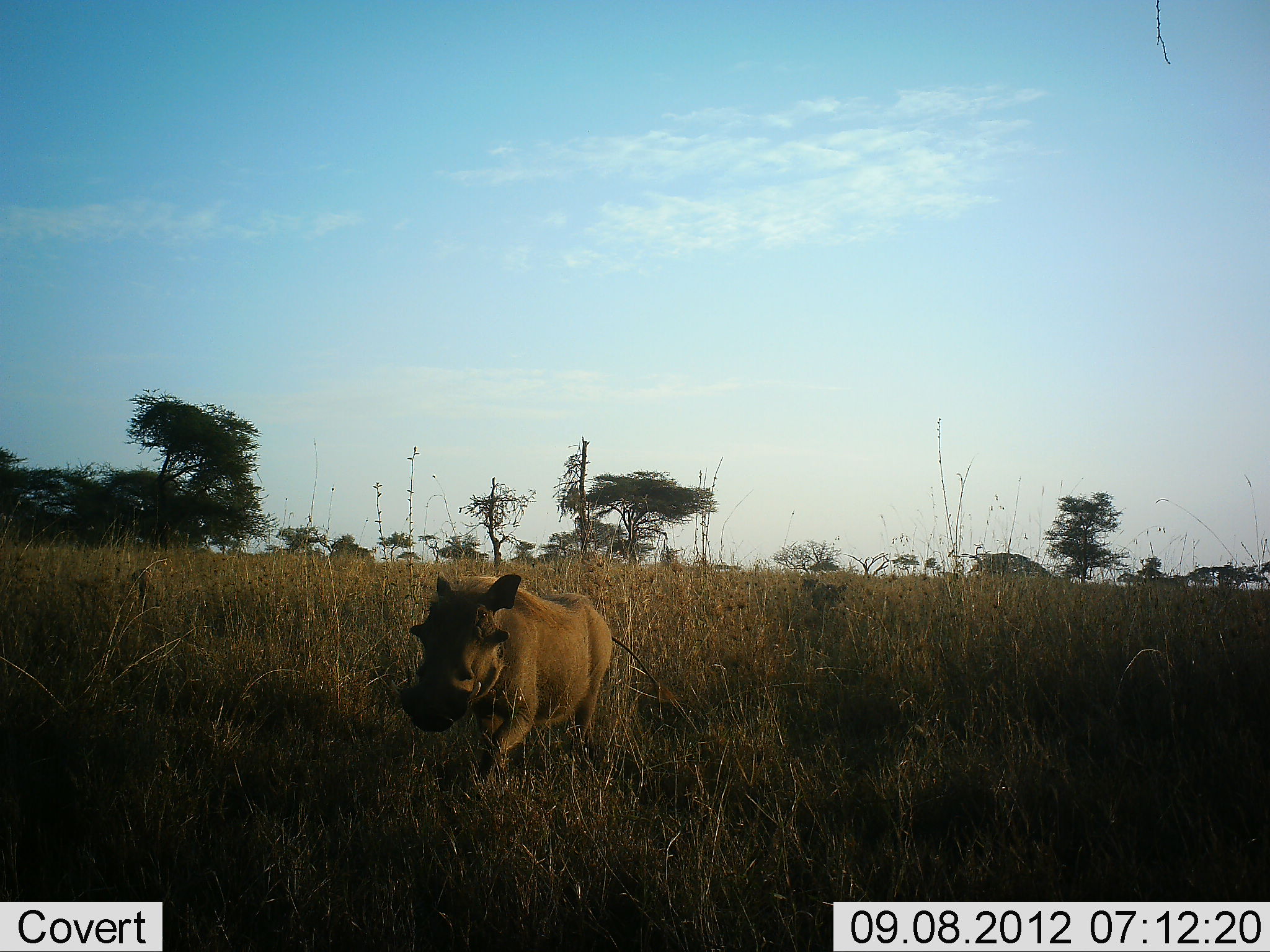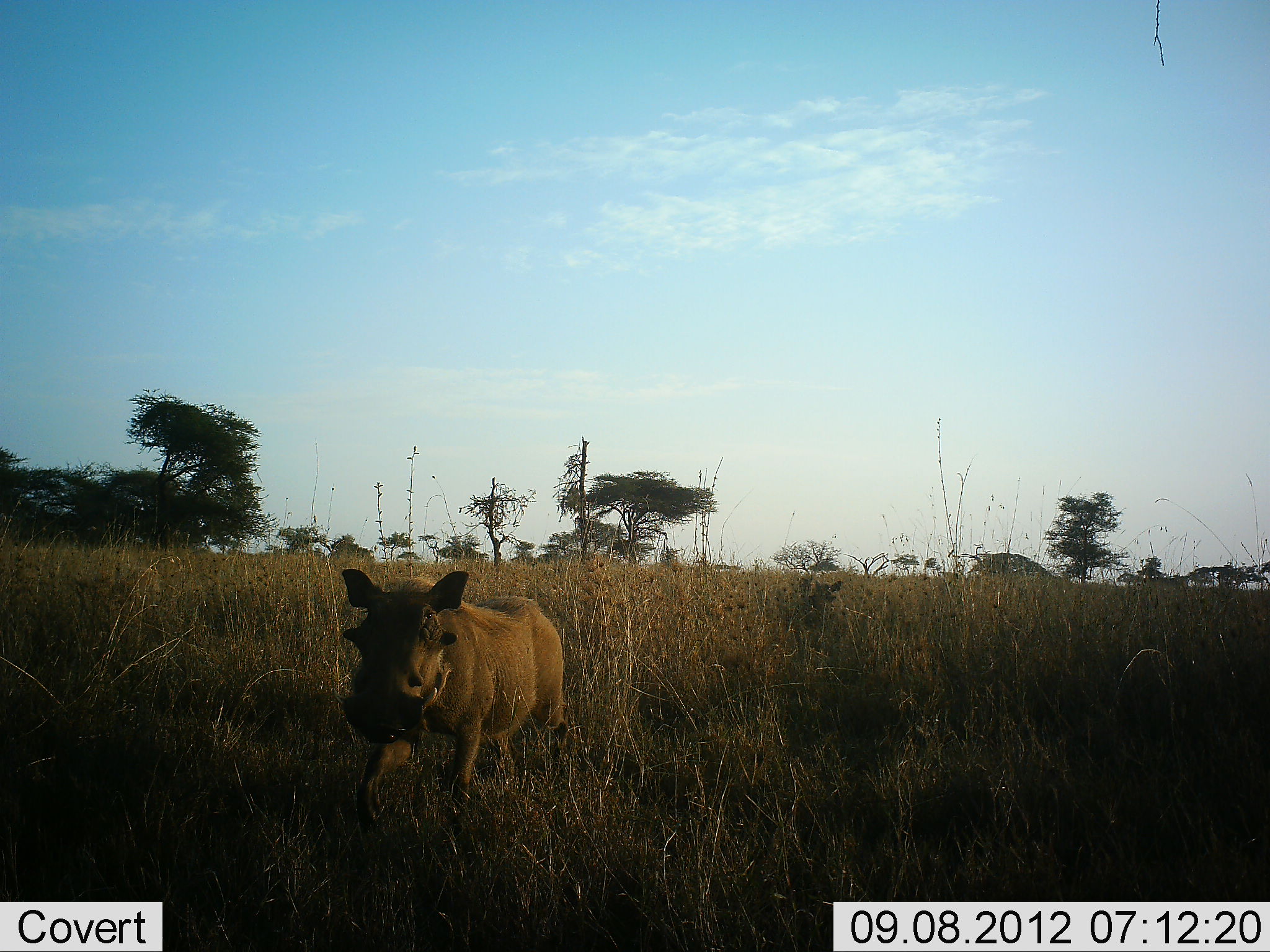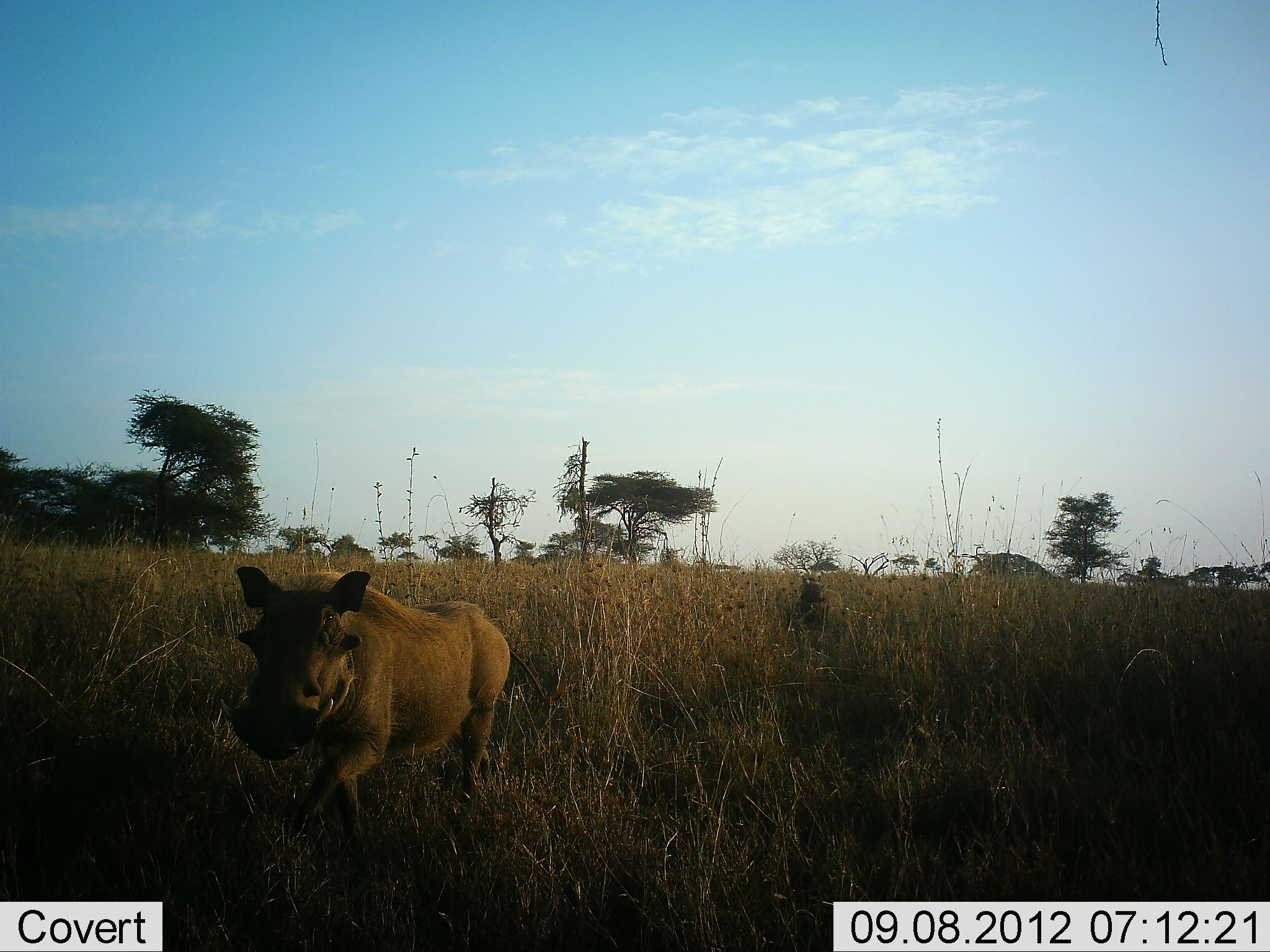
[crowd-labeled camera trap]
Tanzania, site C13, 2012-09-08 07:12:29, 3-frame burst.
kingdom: Animalia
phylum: Chordata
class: Mammalia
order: Artiodactyla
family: Suidae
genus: Phacochoerus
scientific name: Phacochoerus africanus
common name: warthog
Warthog (Phacochoerus africanus), count 2. Behavior (volunteer vote fractions): standing 10%, resting 0%, moving 90%, interacting 0%. Young present (vote fraction): 0%. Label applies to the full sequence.